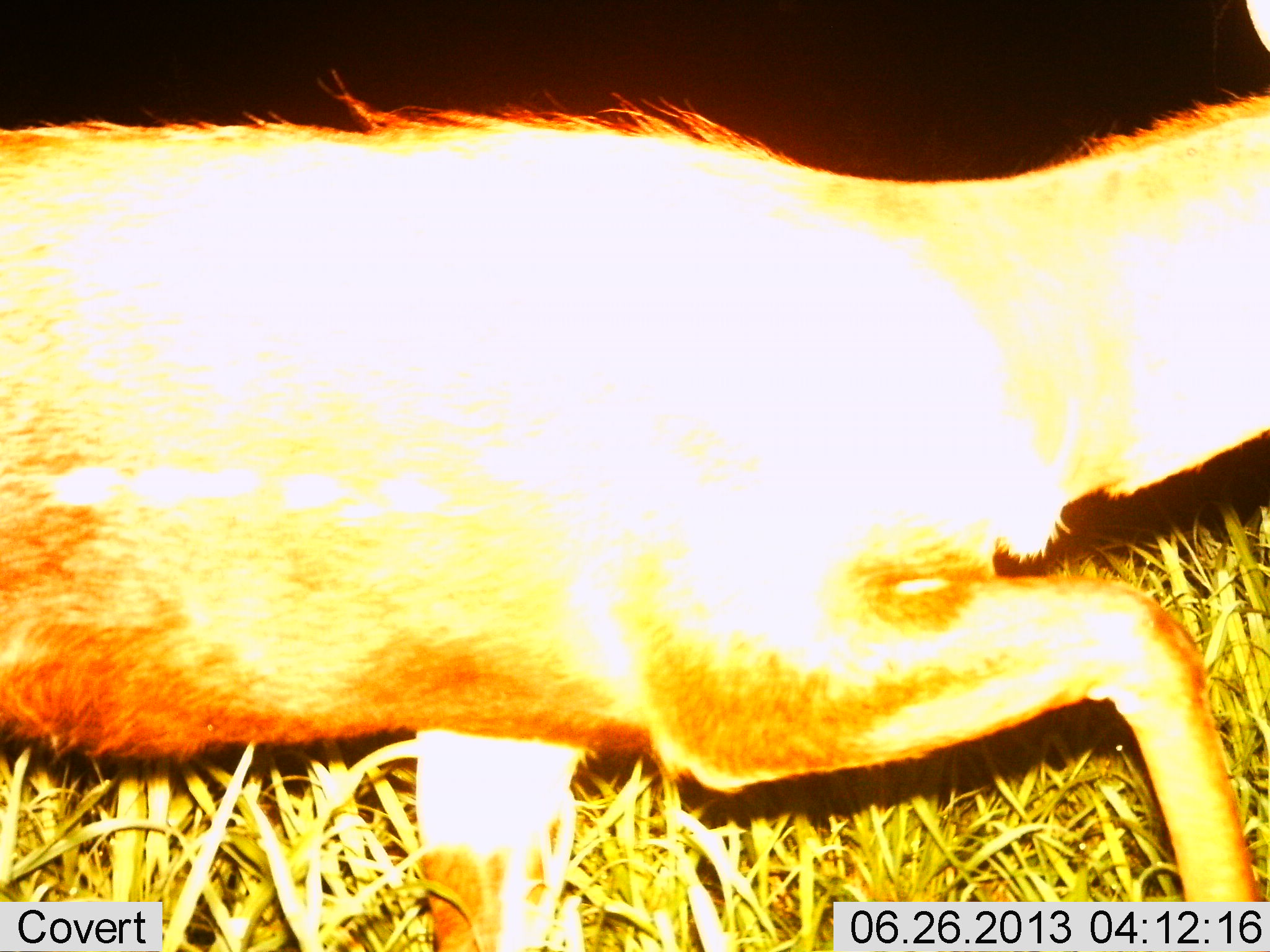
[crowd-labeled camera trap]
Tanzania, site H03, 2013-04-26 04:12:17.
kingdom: Animalia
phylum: Chordata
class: Mammalia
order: Artiodactyla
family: Bovidae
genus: Redunca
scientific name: Redunca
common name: reedbuck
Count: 1.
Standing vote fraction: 0%.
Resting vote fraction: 0%.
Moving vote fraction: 100%.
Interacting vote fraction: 0%.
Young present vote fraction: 0%.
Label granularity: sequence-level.